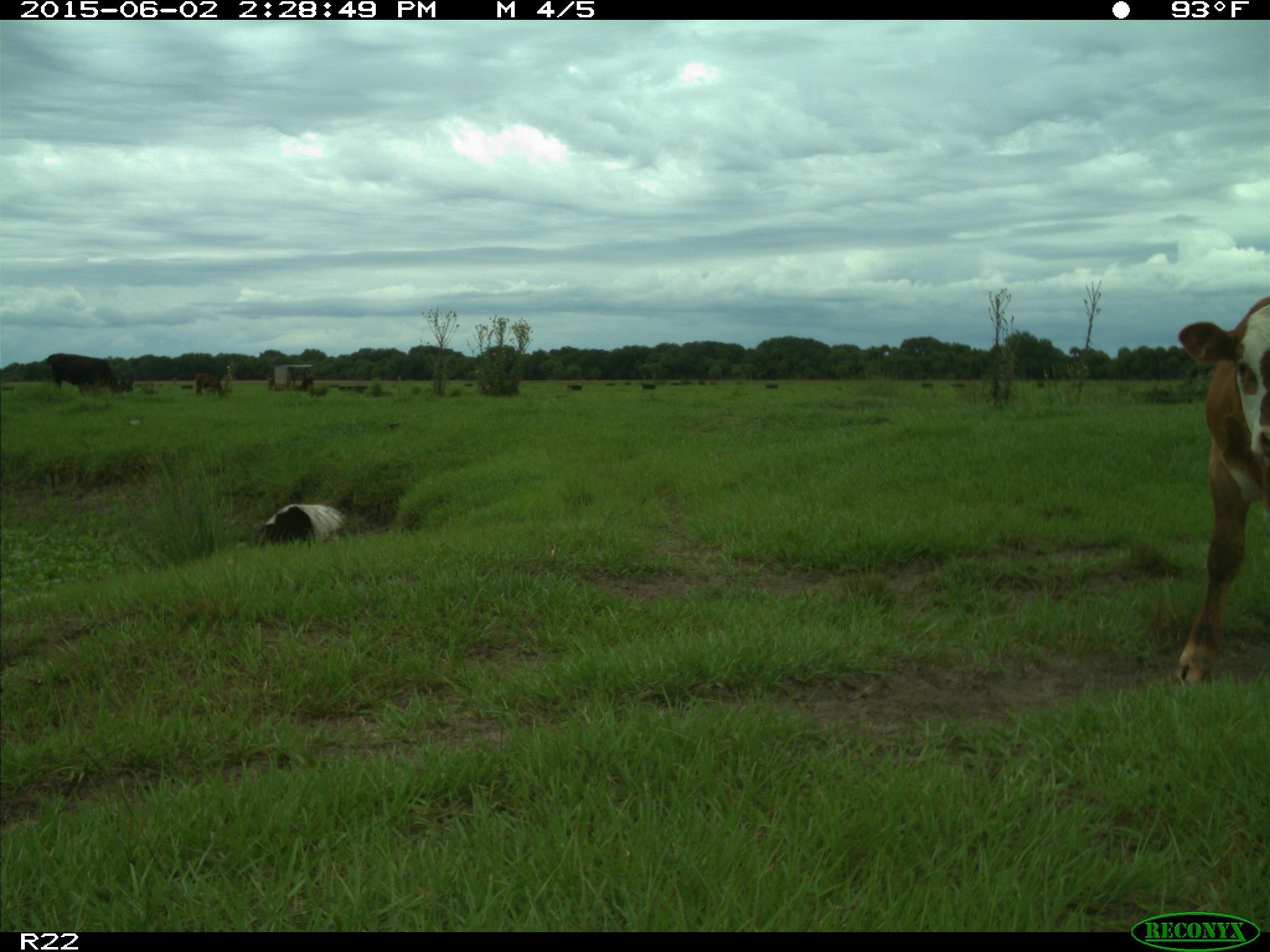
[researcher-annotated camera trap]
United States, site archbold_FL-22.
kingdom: Animalia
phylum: Chordata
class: Mammalia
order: Artiodactyla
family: Bovidae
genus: Bos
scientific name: Bos taurus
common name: domestic cow